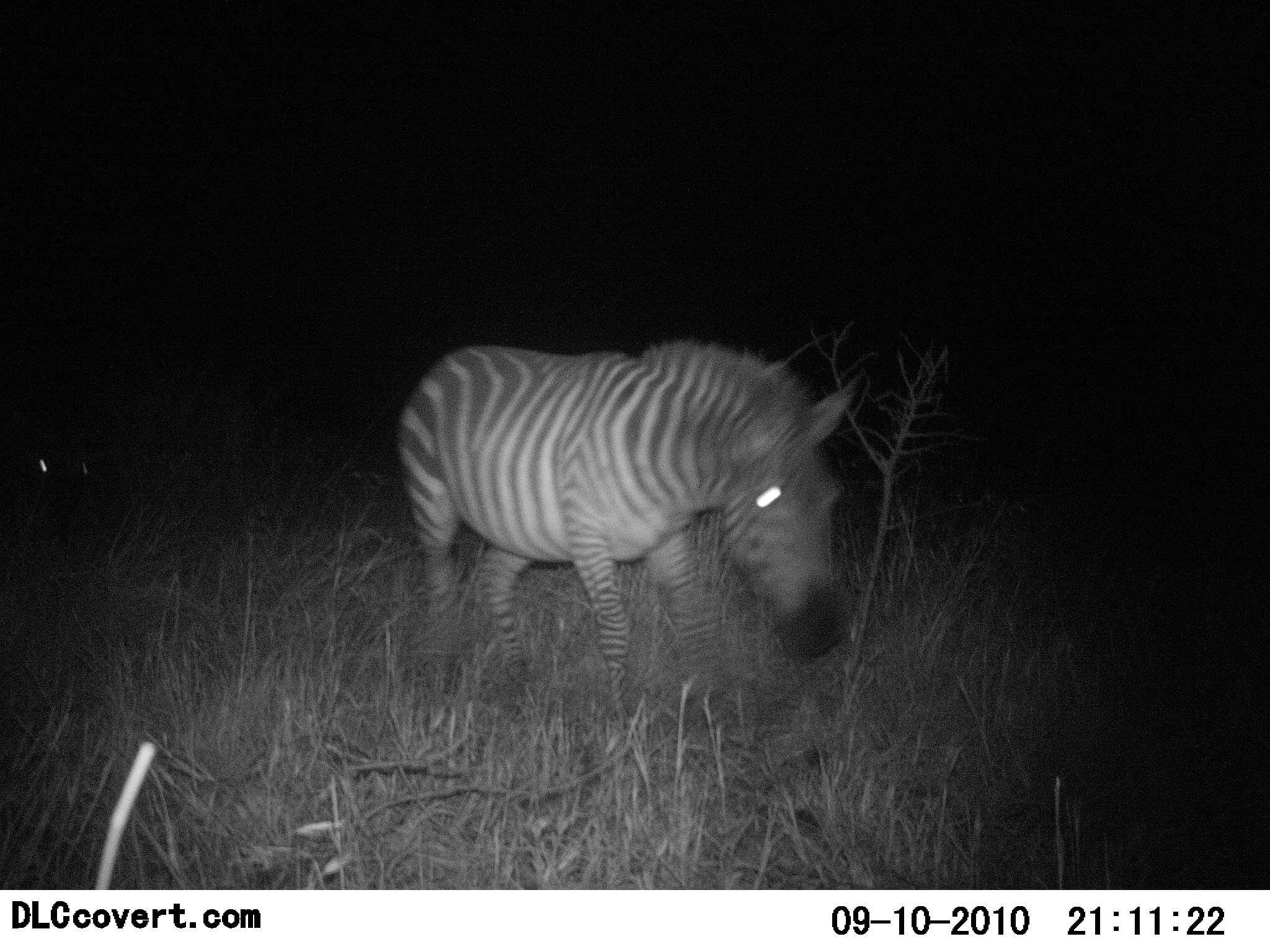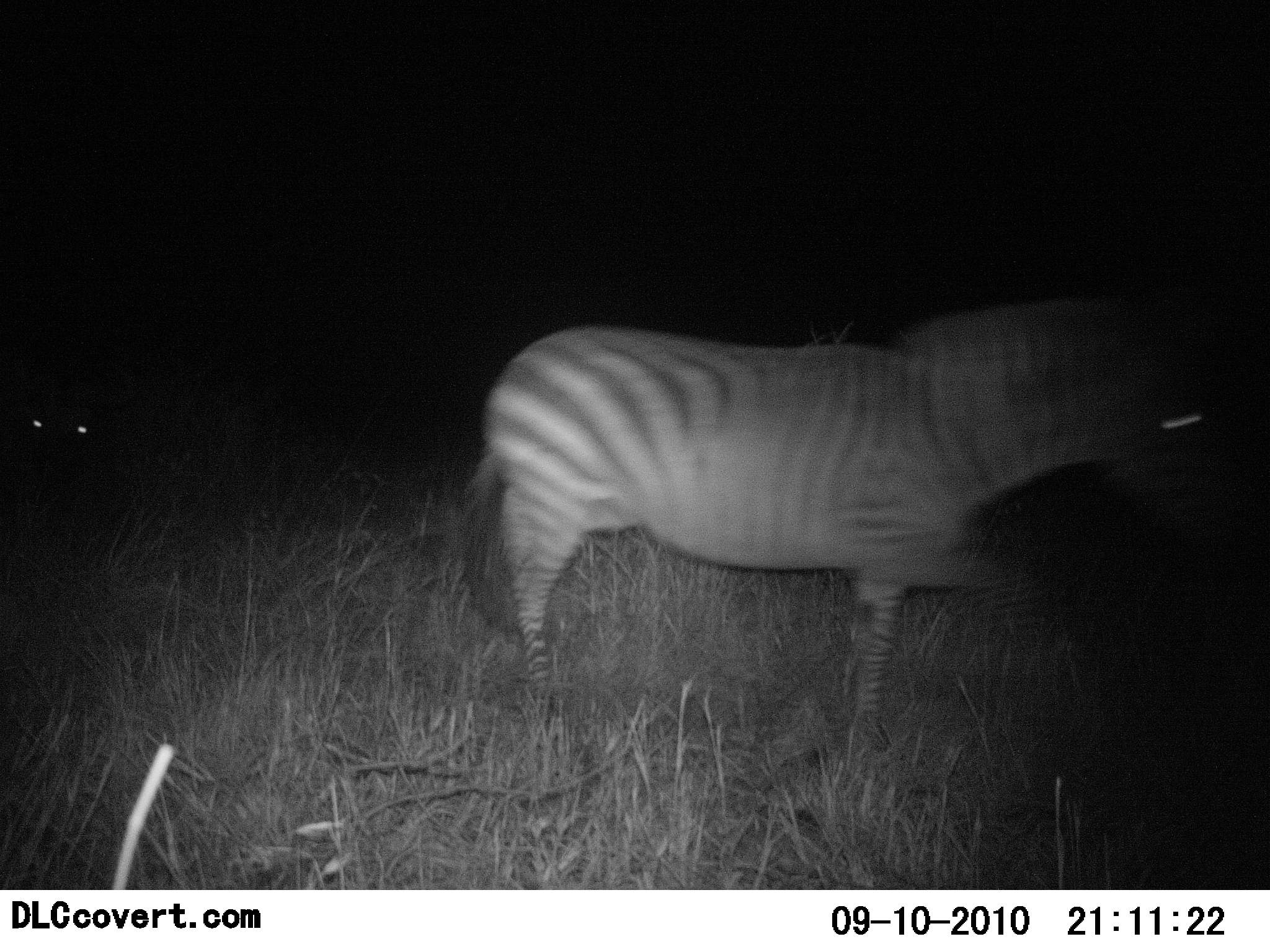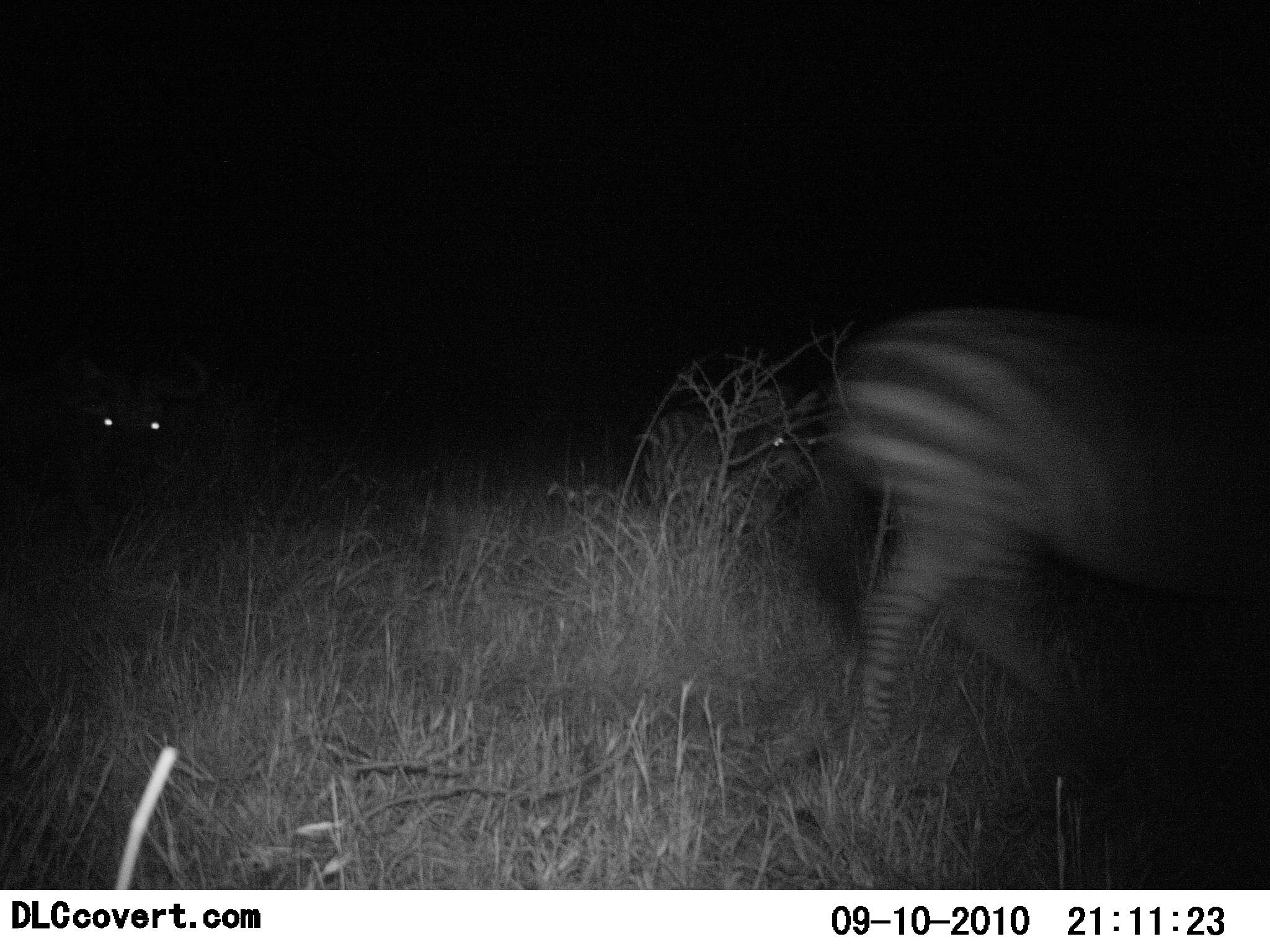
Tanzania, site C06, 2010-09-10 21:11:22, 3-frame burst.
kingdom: Animalia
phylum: Chordata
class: Mammalia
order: Perissodactyla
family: Equidae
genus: Equus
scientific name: Equus quagga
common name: plains zebra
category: zebra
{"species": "zebra (plains zebra) (Equus quagga)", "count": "2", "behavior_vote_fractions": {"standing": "12%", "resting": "0%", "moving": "92%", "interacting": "0%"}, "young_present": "0%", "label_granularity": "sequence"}